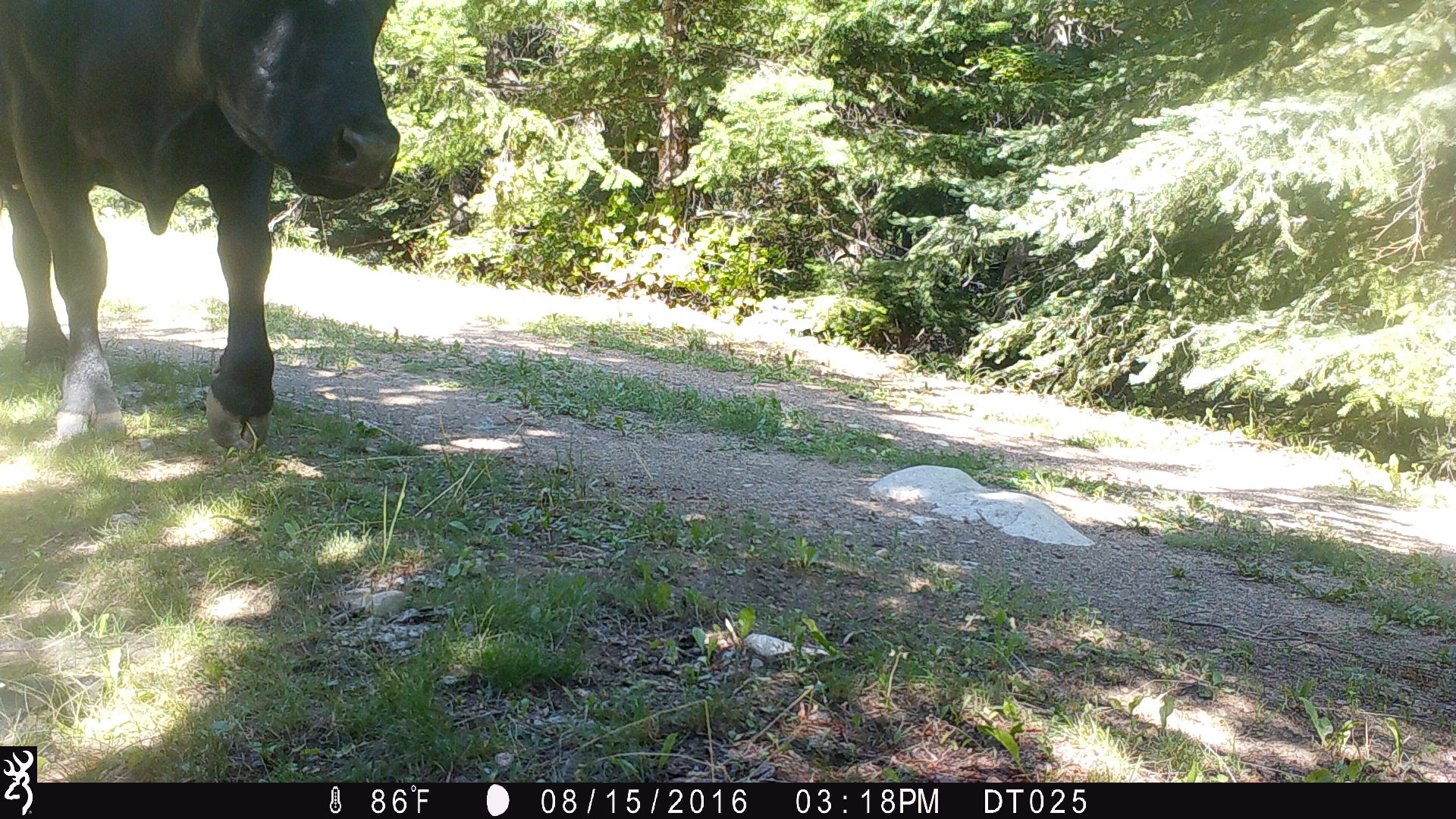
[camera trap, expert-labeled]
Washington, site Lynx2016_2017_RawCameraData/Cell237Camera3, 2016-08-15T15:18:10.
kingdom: Animalia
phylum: Chordata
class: Mammalia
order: Artiodactyla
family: Bovidae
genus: Bos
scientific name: Bos taurus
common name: domestic cattle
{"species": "domestic cattle (Bos taurus)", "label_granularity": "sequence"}